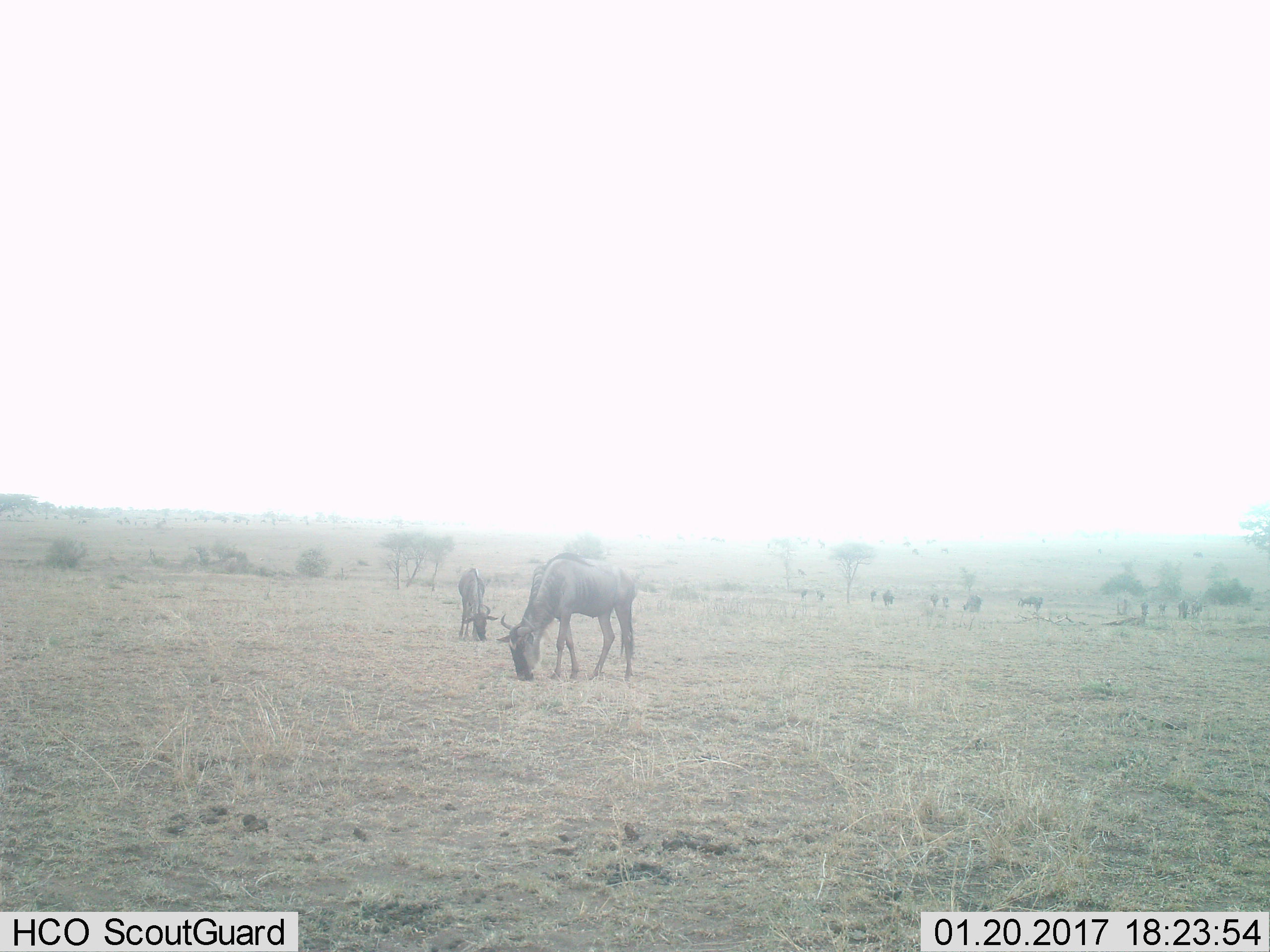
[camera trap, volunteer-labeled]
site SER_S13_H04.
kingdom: Animalia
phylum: Chordata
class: Mammalia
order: Artiodactyla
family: Bovidae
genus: Connochaetes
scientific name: Connochaetes taurinus taurinus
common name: blue wildebeest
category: wildebeestblue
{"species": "wildebeestblue (blue wildebeest) (Connochaetes taurinus taurinus)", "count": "11-50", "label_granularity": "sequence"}